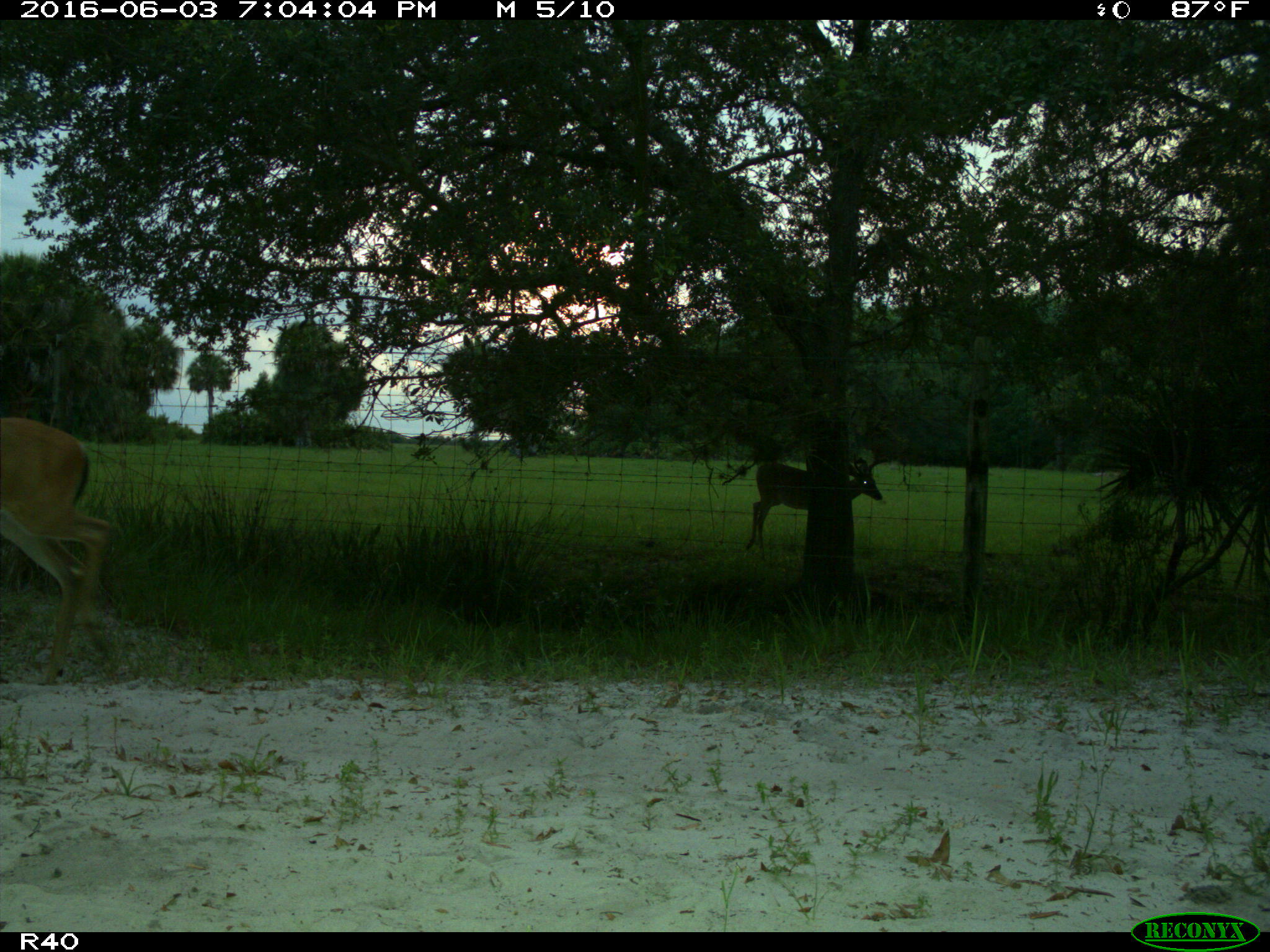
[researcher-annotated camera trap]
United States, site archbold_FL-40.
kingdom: Animalia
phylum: Chordata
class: Mammalia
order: Artiodactyla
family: Cervidae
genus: Odocoileus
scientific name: Odocoileus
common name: deer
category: unidentified deer